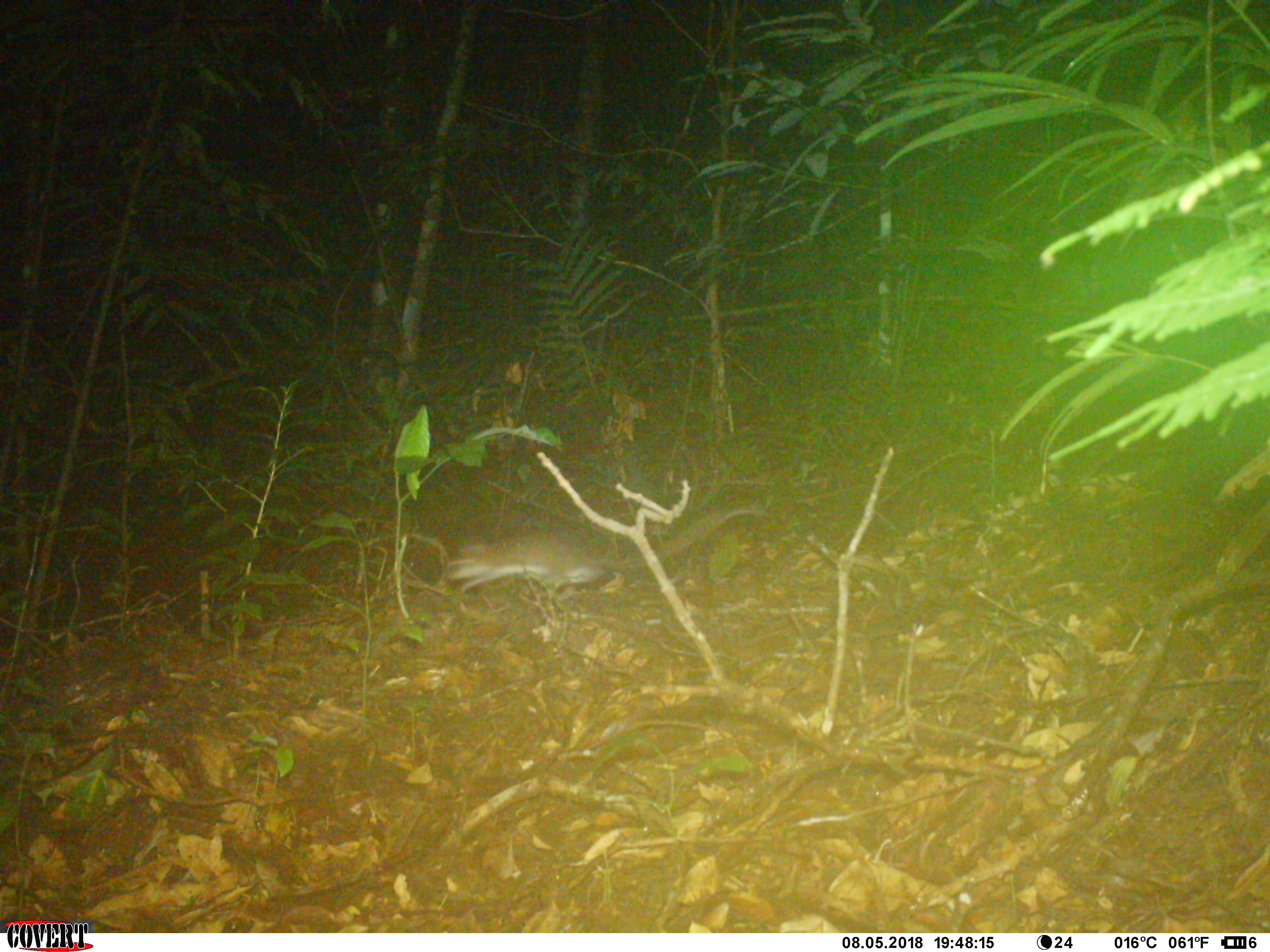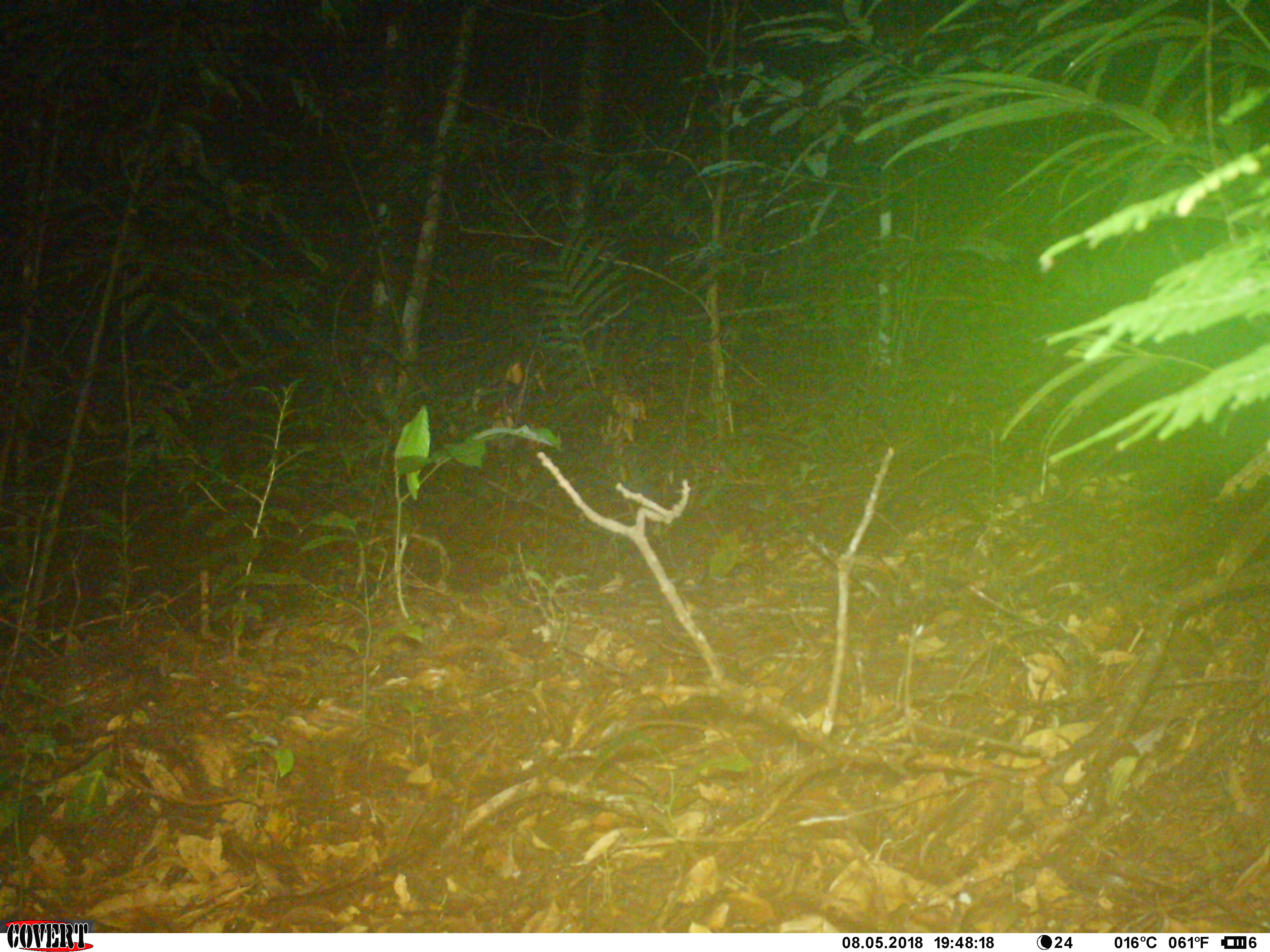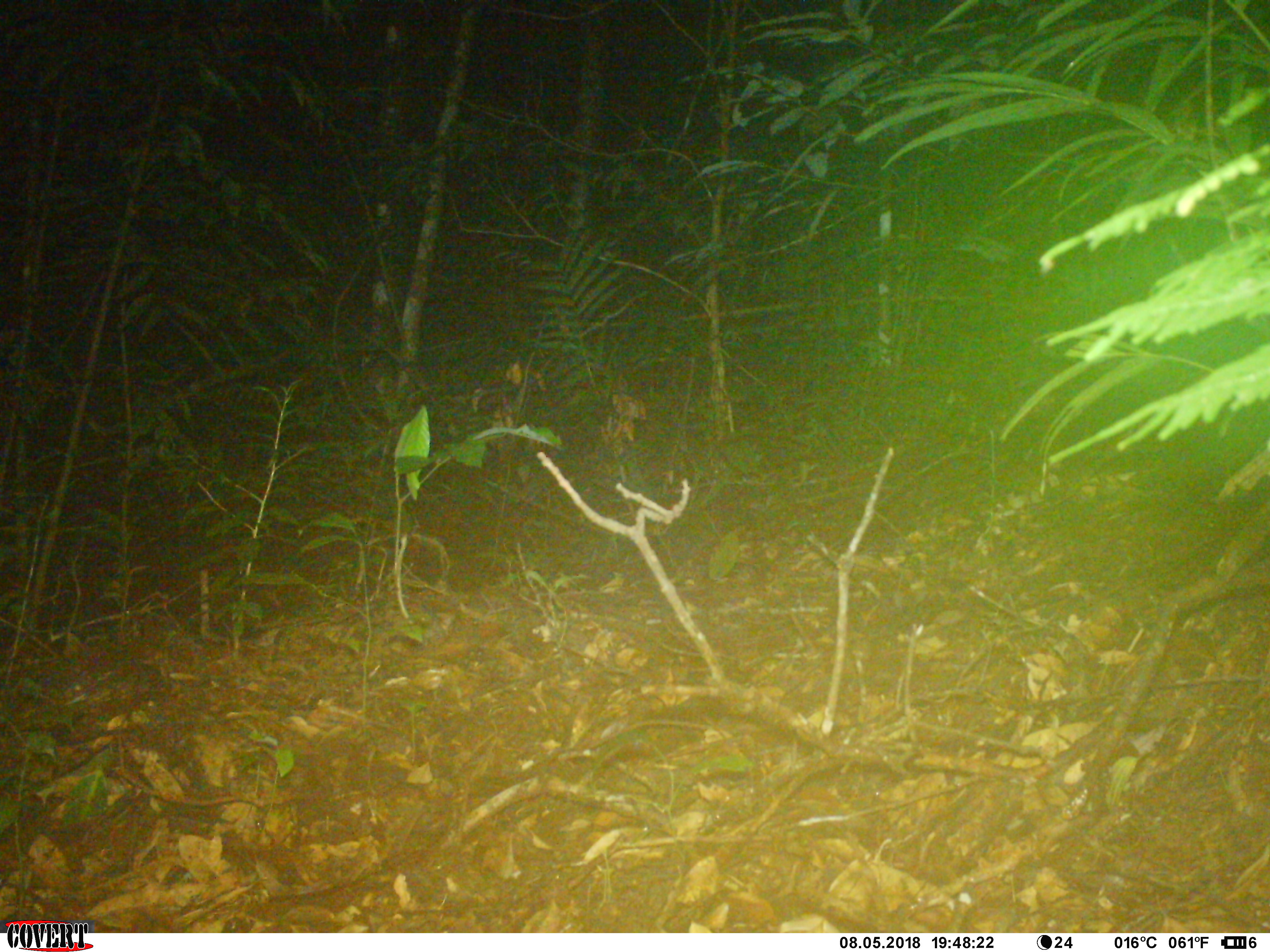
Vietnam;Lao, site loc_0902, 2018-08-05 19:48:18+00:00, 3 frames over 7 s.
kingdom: Animalia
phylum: Chordata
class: Mammalia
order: Rodentia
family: Muridae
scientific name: Muridae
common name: old-world mice and rats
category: unidentified murid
Unidentified murid (old-world mice and rats) (Muridae). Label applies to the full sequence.